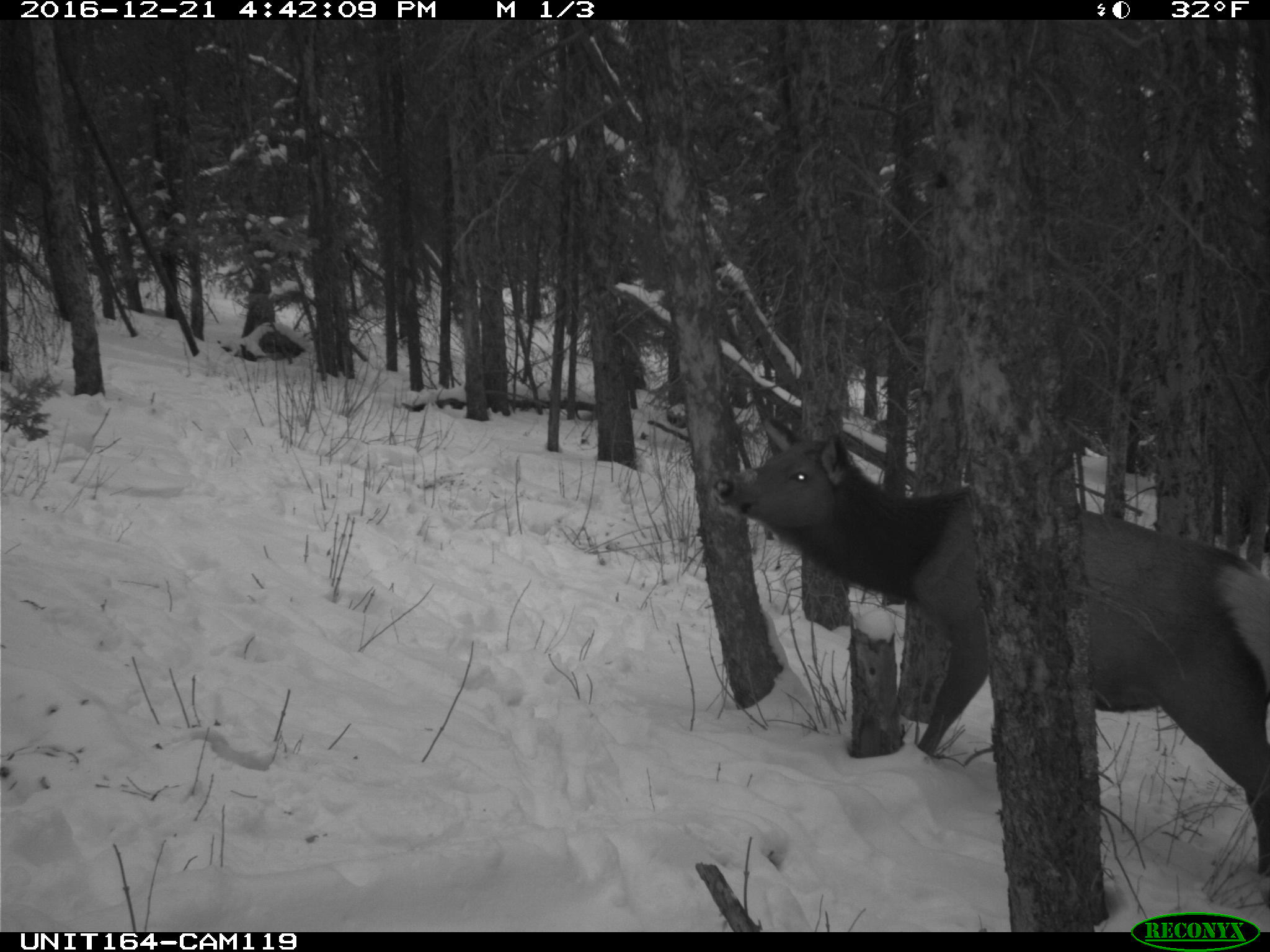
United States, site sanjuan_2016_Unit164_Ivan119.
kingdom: Animalia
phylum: Chordata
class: Mammalia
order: Artiodactyla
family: Cervidae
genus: Cervus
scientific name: Cervus elaphus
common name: red deer